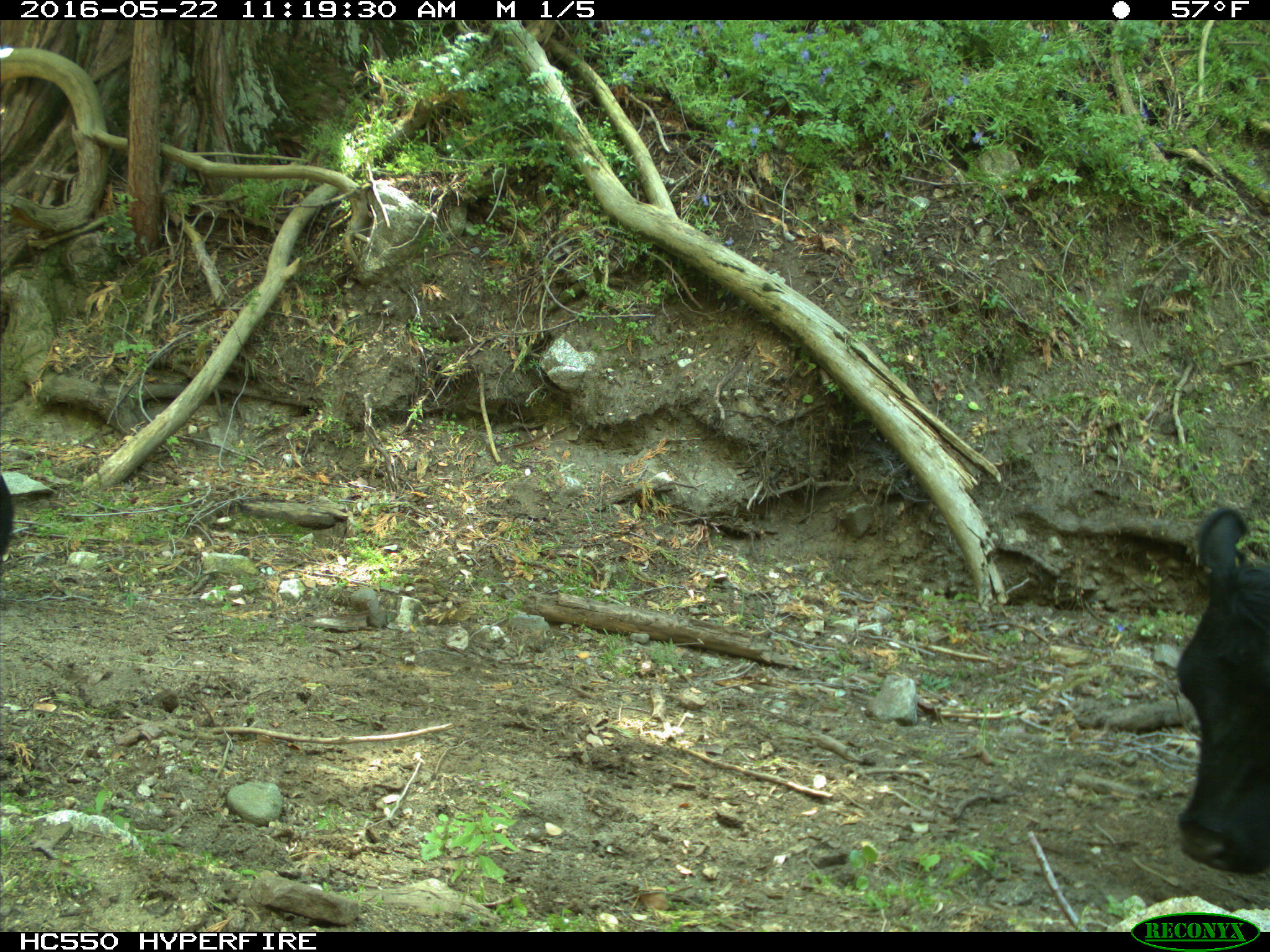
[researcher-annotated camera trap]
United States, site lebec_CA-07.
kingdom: Animalia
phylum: Chordata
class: Mammalia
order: Artiodactyla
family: Bovidae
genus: Bos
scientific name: Bos taurus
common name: domestic cow